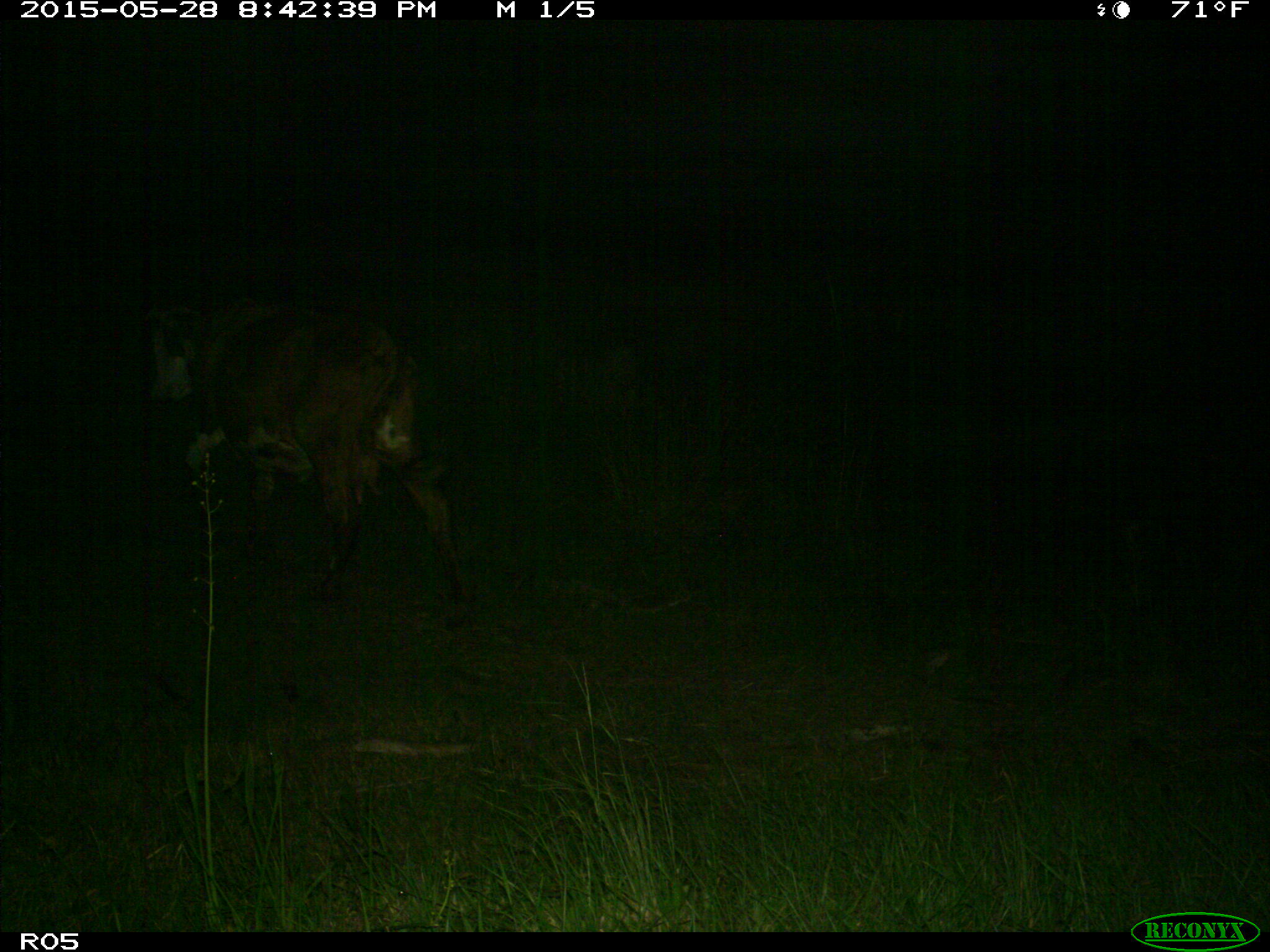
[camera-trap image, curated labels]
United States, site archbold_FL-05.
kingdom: Animalia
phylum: Chordata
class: Mammalia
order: Artiodactyla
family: Bovidae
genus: Bos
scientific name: Bos taurus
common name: domestic cow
Bos taurus (domestic cow).